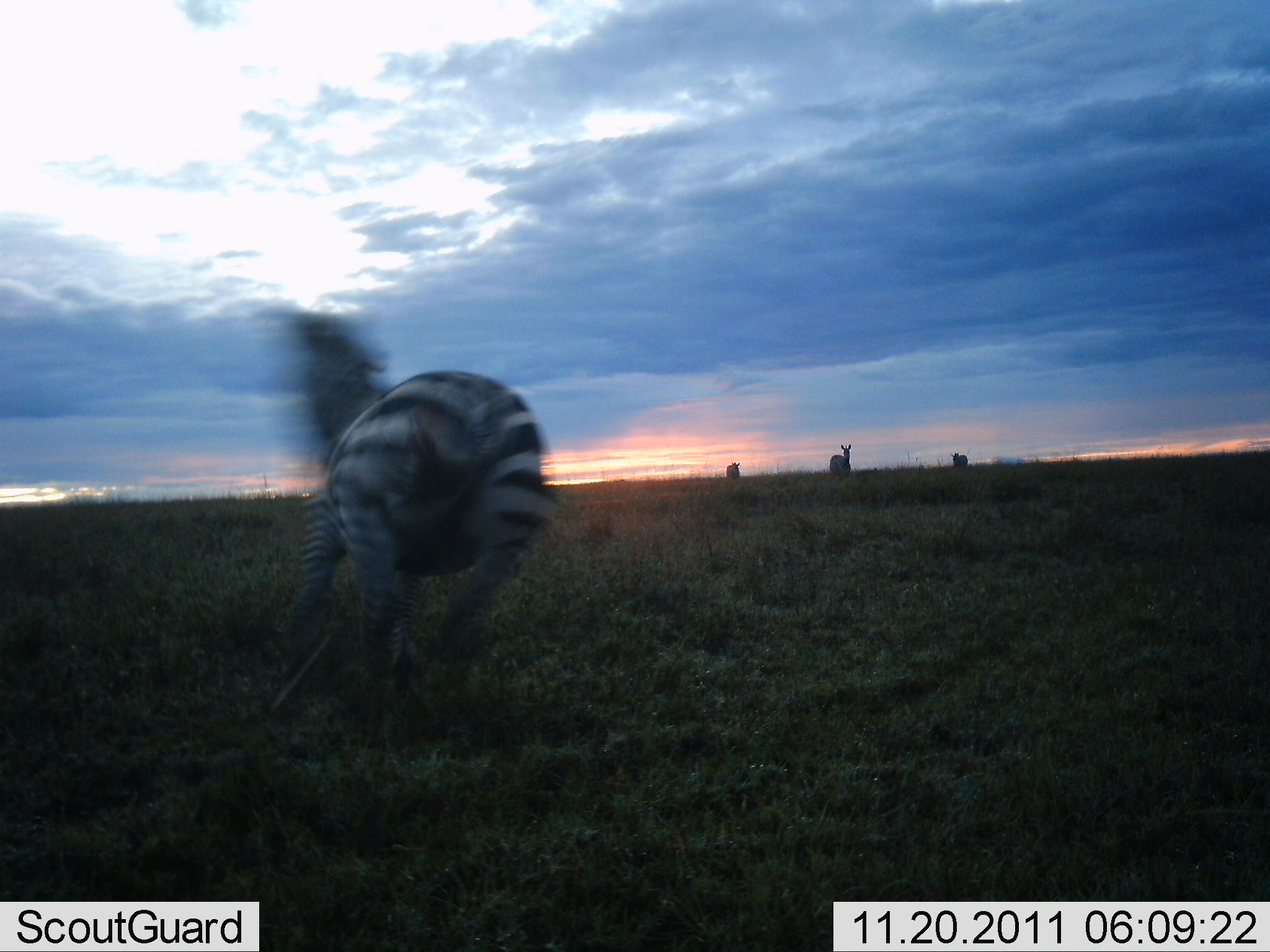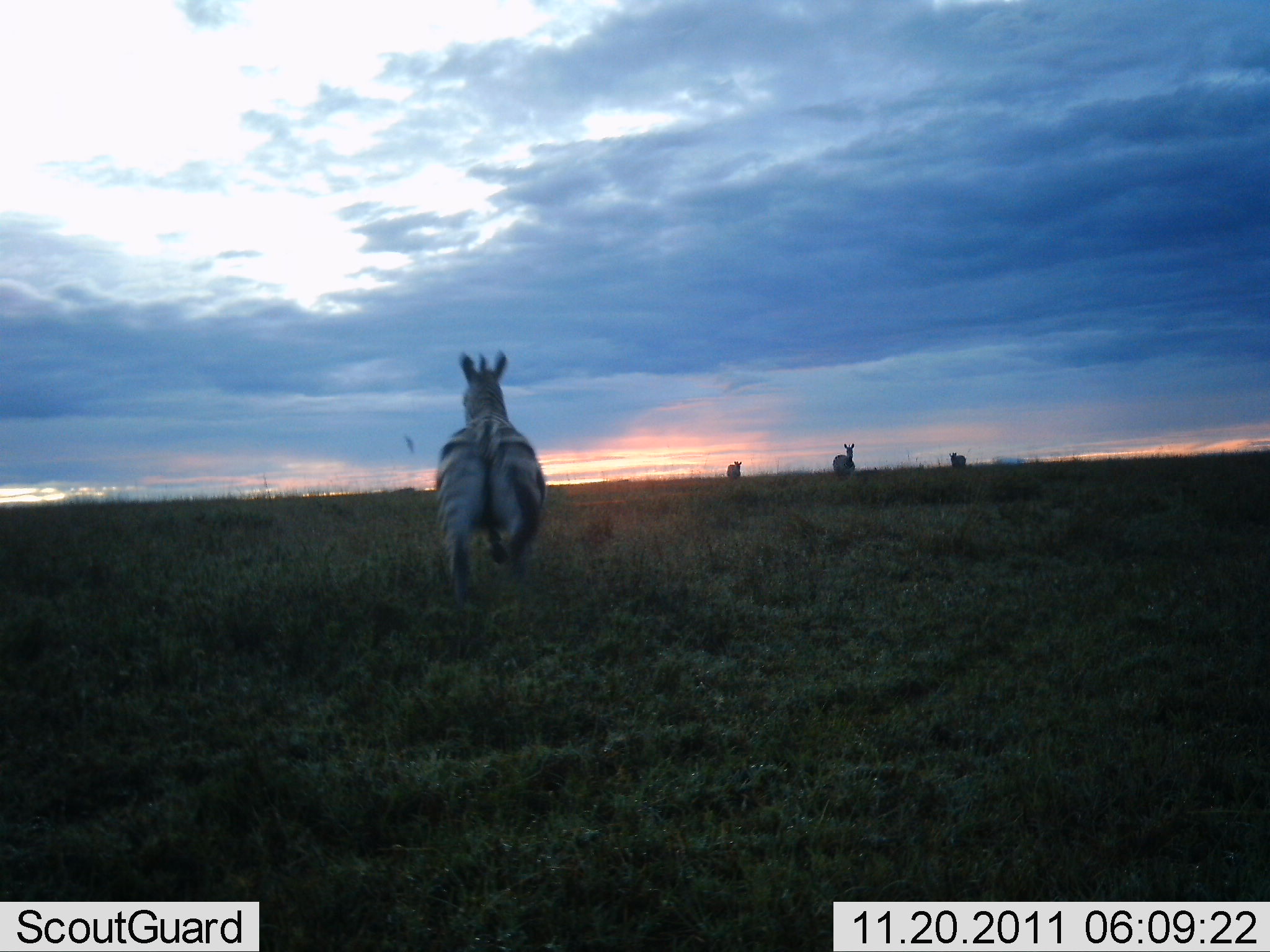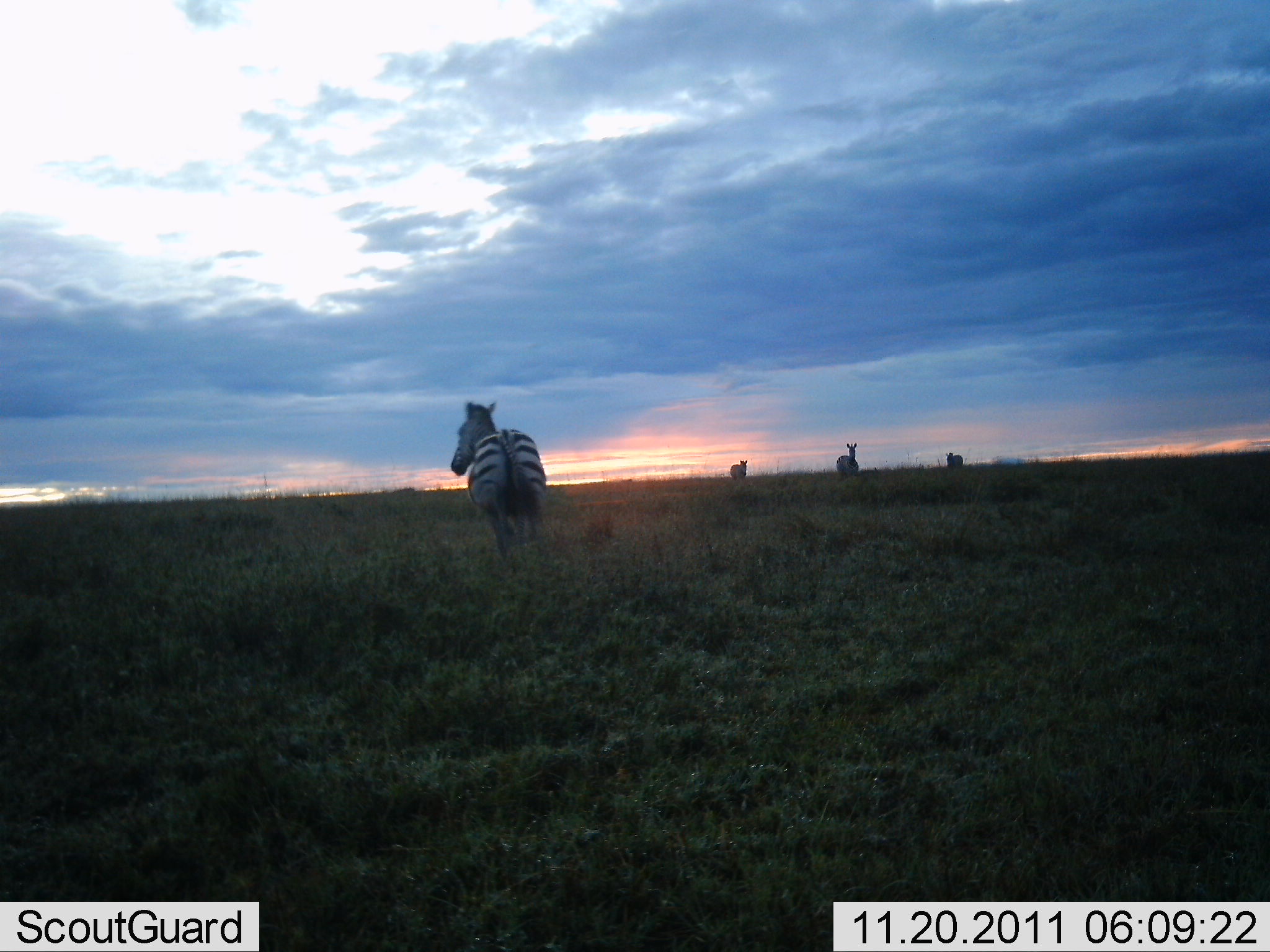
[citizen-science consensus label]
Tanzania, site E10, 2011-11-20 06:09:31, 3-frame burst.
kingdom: Animalia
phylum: Chordata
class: Mammalia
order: Perissodactyla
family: Equidae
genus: Equus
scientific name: Equus quagga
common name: plains zebra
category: zebra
Zebra (plains zebra) (Equus quagga), count 4. Behavior (volunteer vote fractions): standing 33%, resting 0%, moving 75%, interacting 17%. Young present (vote fraction): 0%. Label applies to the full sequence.